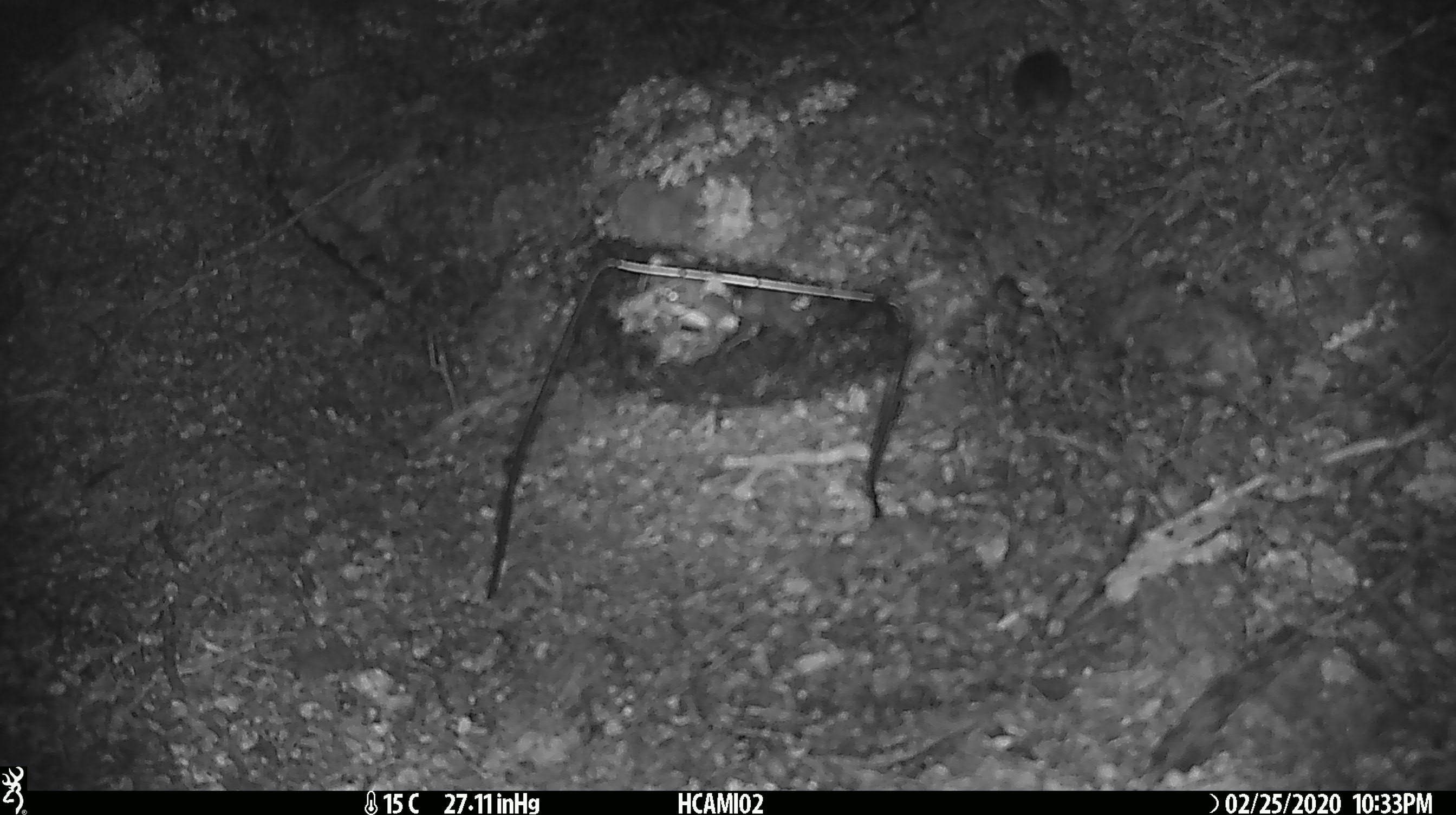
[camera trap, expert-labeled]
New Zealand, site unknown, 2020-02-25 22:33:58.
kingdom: Animalia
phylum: Chordata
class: Mammalia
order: Rodentia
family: Muridae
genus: Mus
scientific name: Mus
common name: mouse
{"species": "mouse (Mus)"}